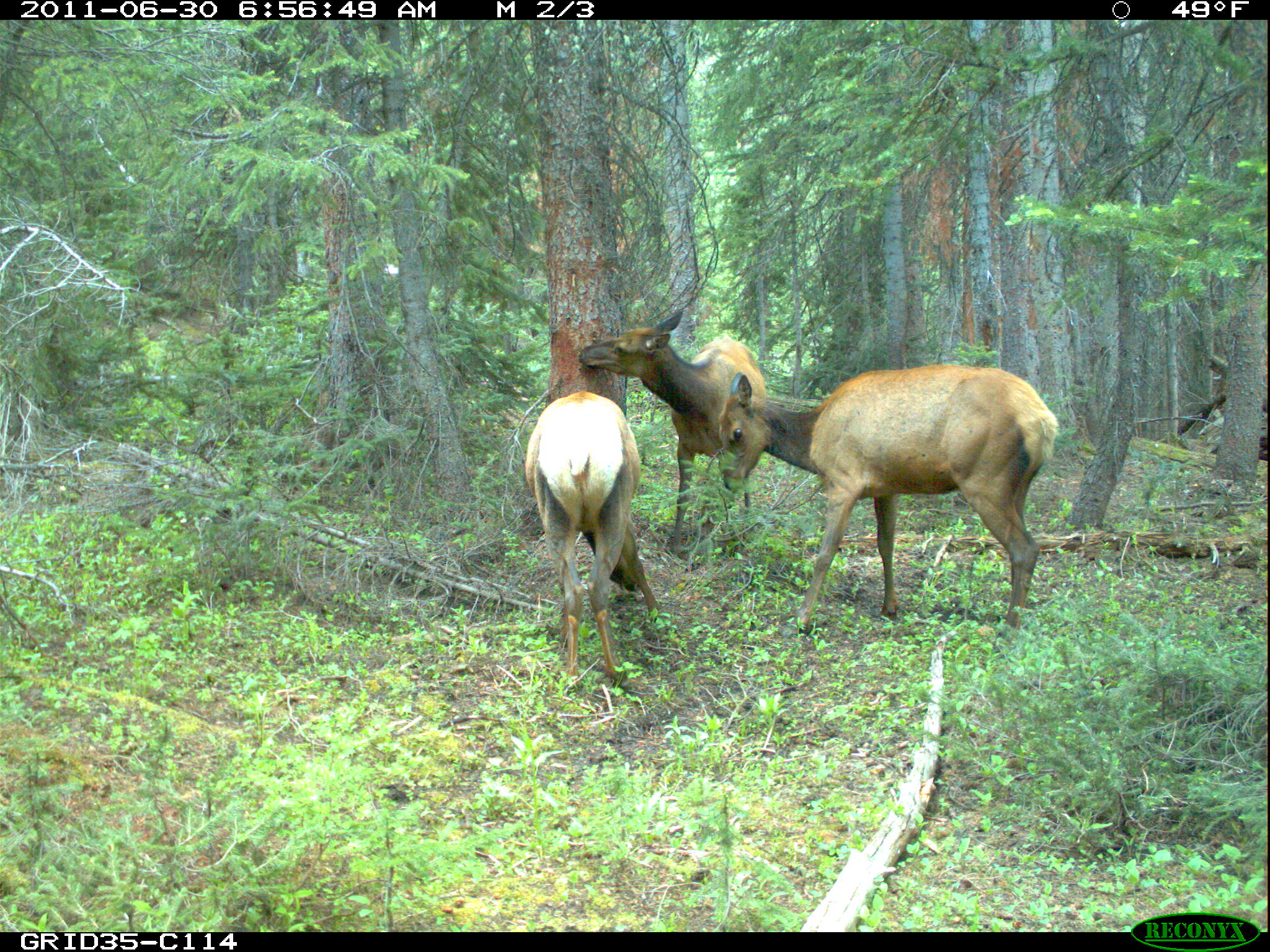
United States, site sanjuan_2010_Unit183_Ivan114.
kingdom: Animalia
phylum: Chordata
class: Mammalia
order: Artiodactyla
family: Cervidae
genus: Cervus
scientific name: Cervus elaphus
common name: red deer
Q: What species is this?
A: Cervus elaphus (red deer).